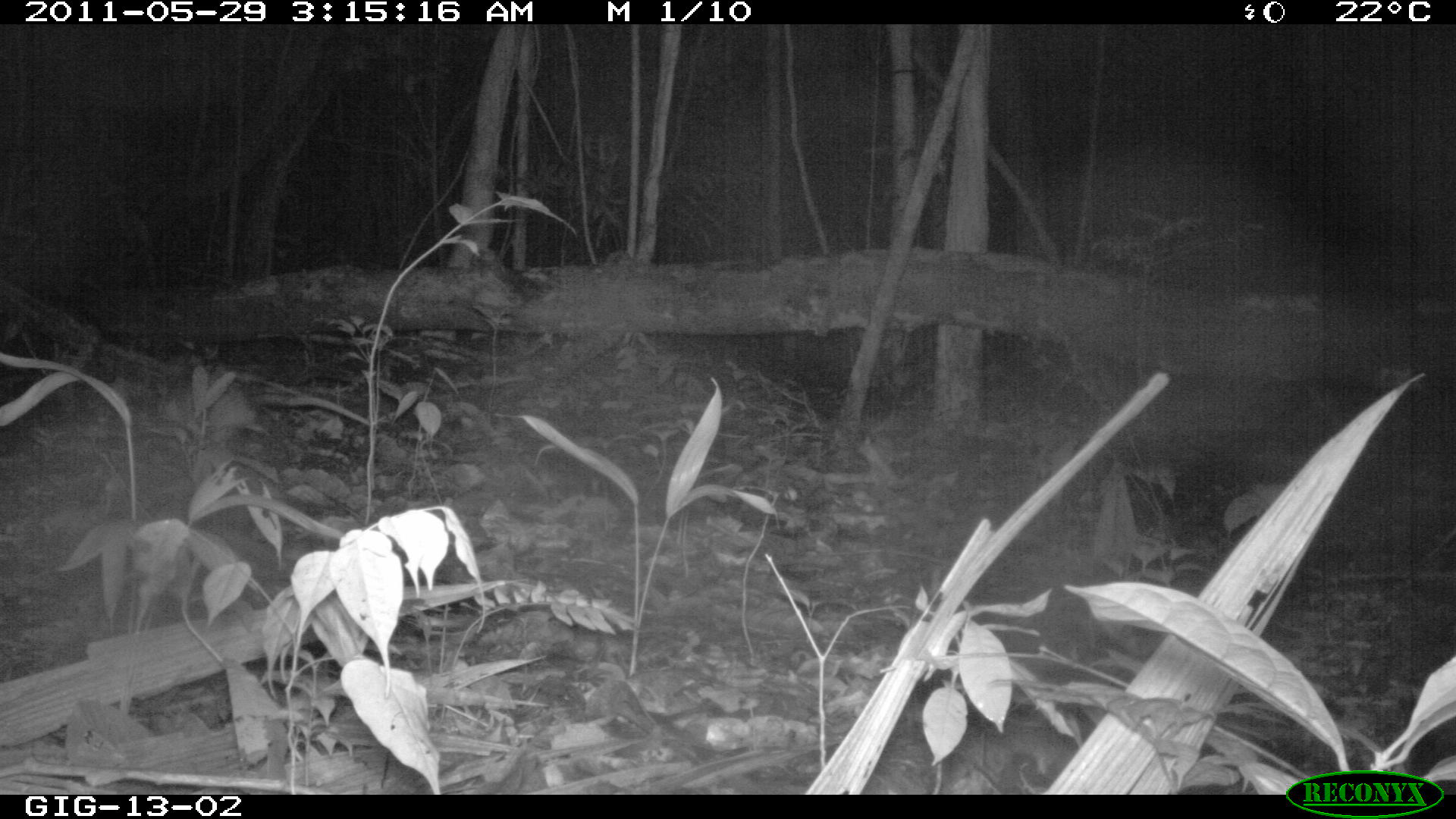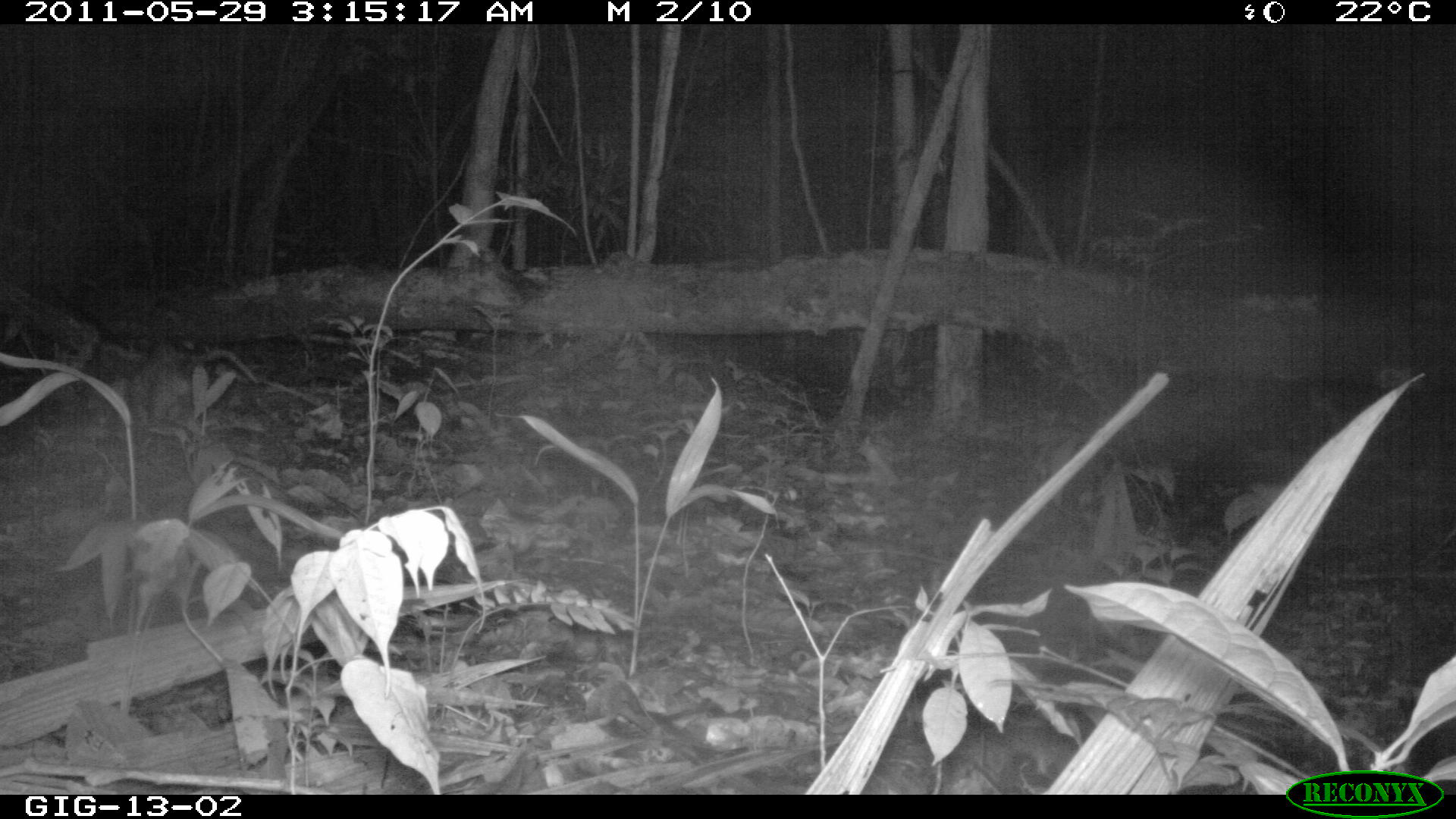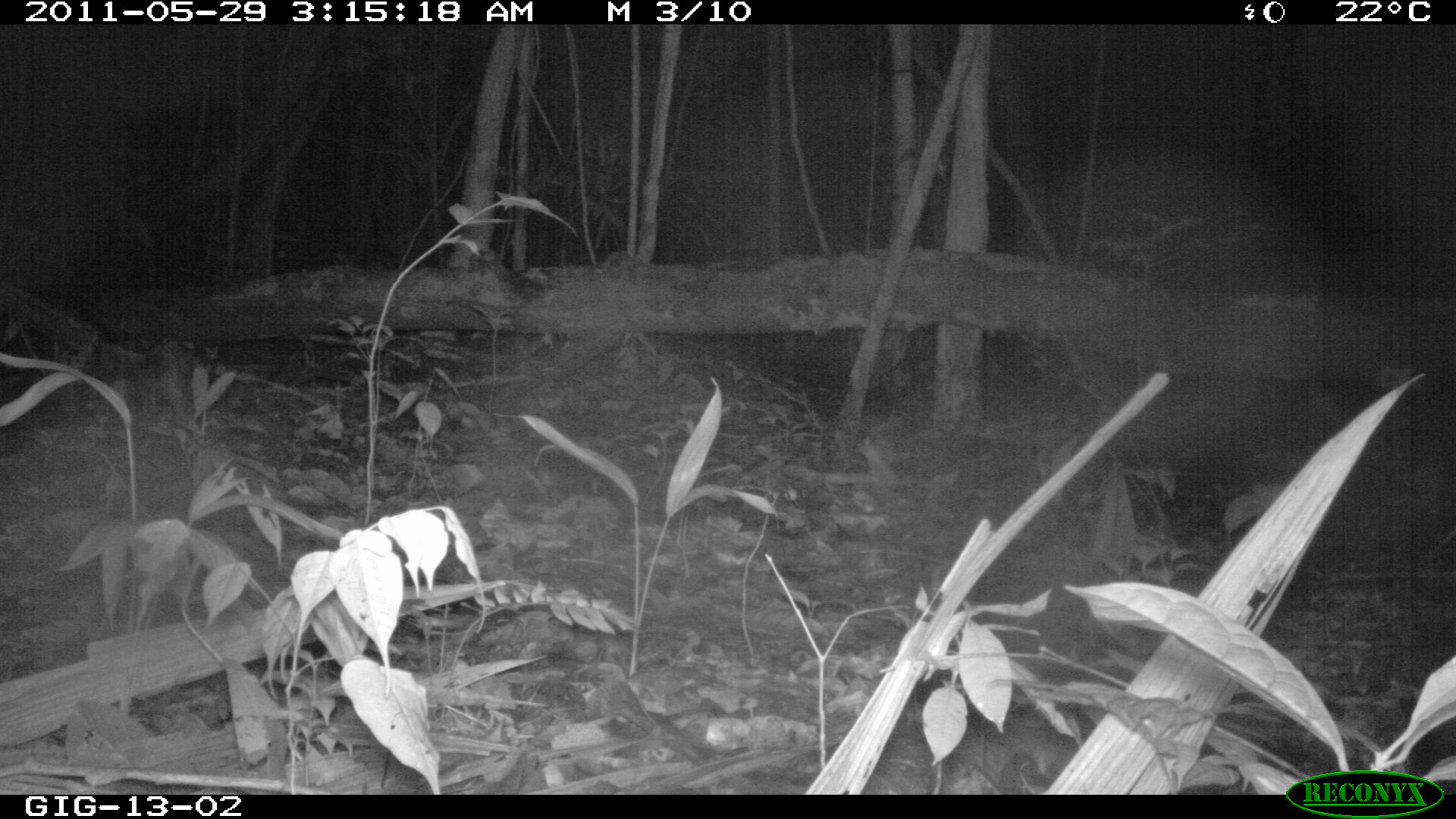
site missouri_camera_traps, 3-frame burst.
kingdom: Animalia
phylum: Chordata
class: Mammalia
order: Didelphimorphia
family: Didelphidae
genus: Didelphis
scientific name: Didelphis marsupialis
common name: common opossum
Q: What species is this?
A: Common opossum (Didelphis marsupialis).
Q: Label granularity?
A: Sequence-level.